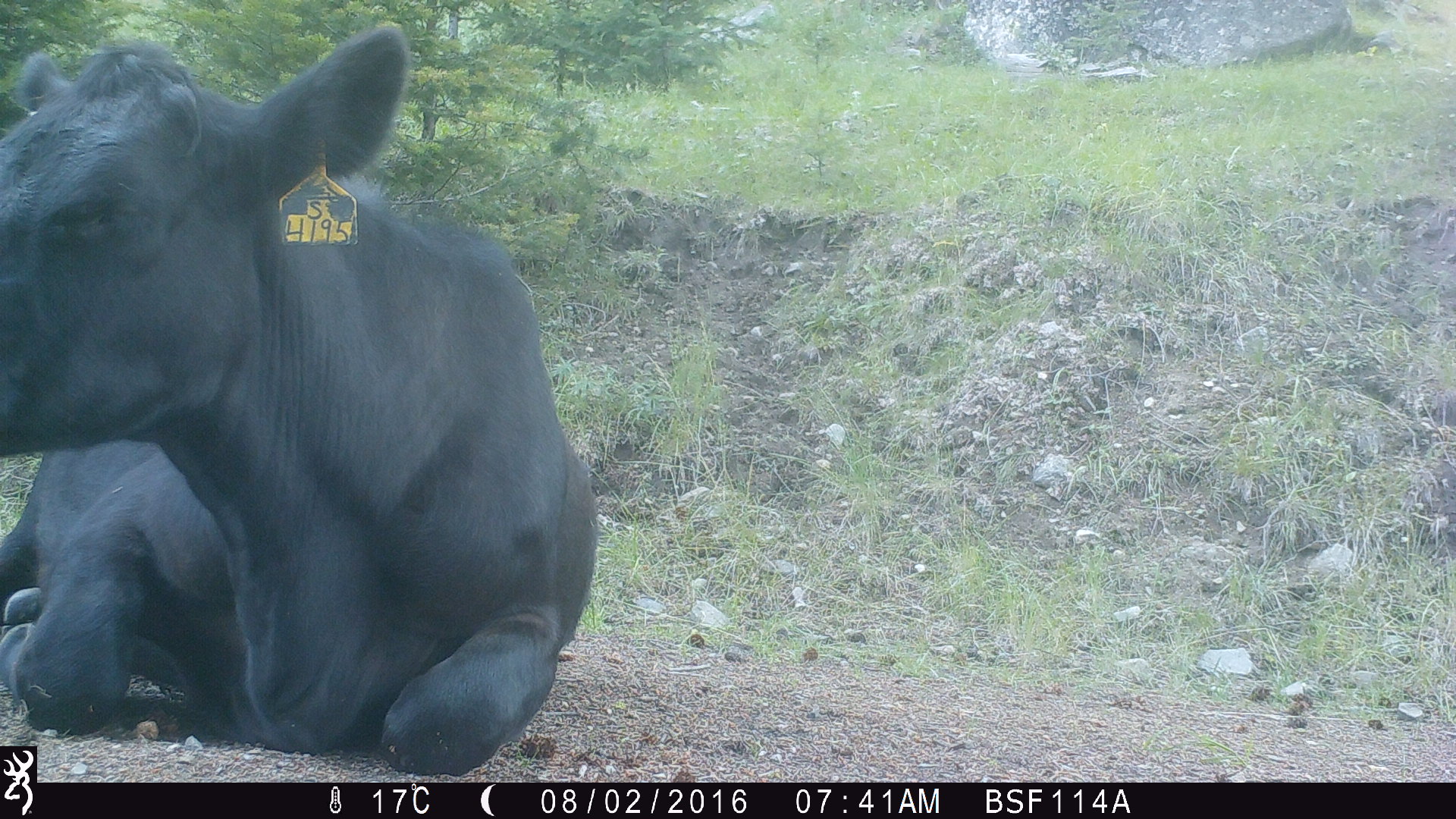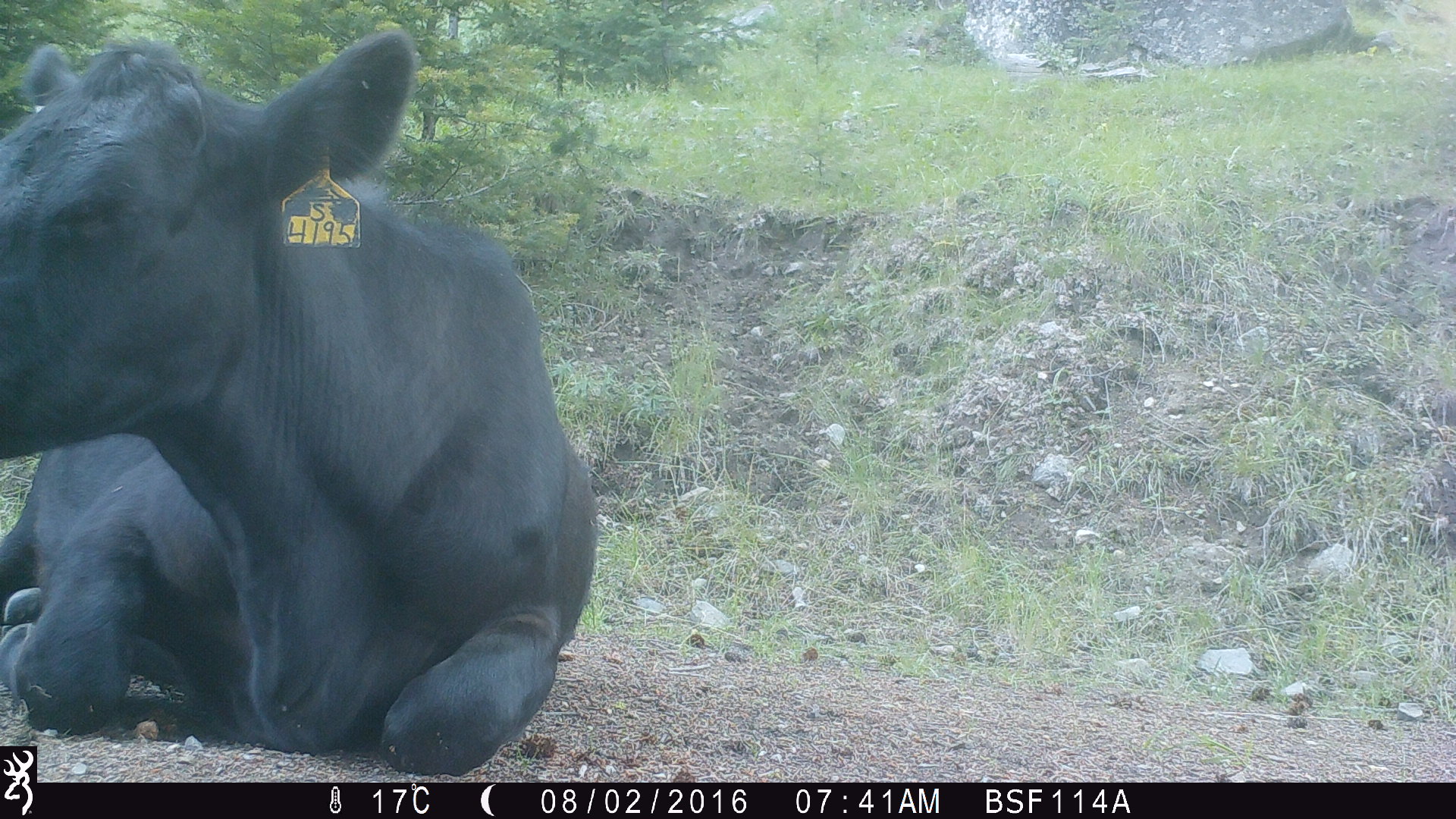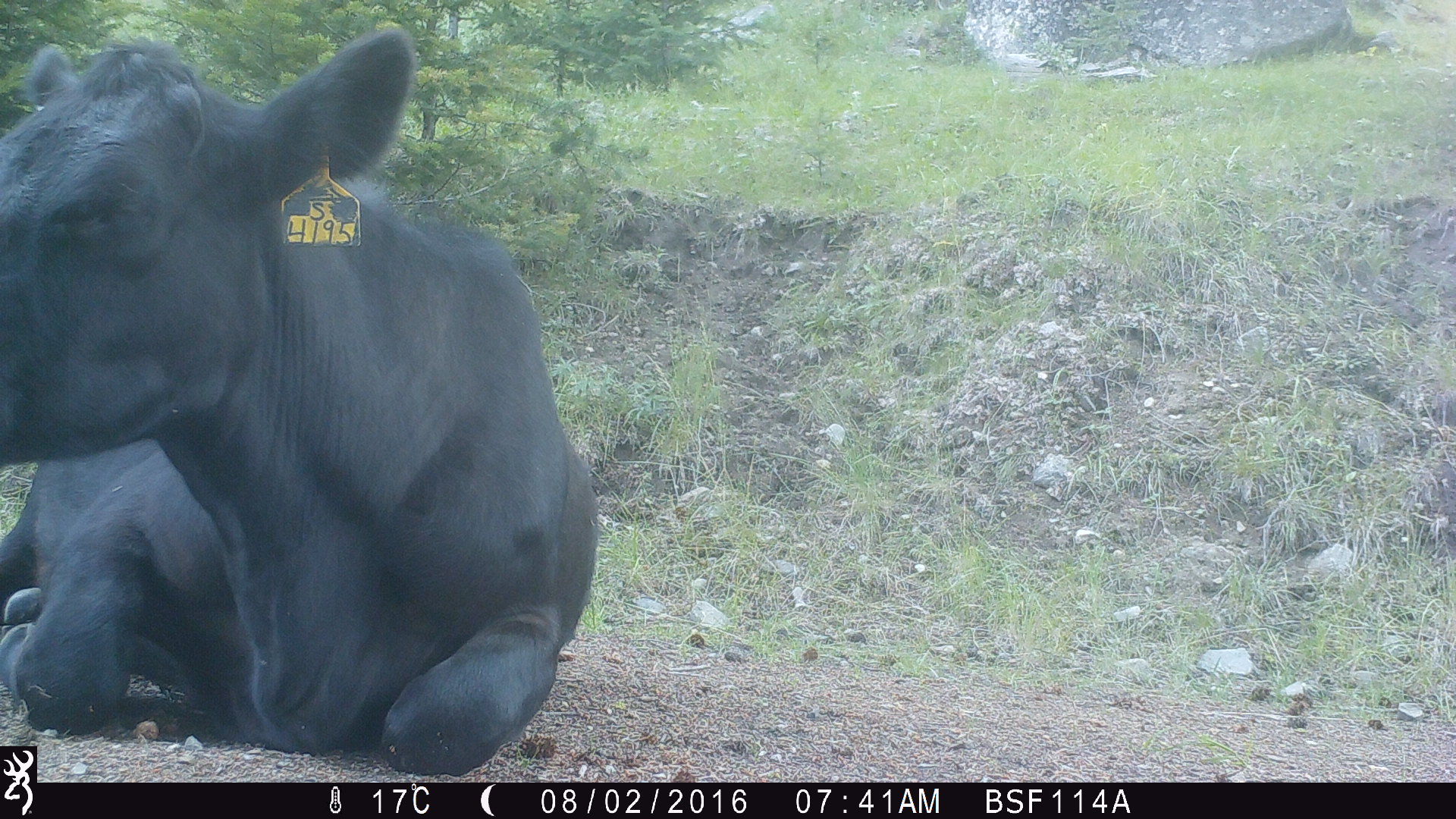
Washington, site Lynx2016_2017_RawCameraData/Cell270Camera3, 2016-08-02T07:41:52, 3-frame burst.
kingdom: Animalia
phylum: Chordata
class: Mammalia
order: Artiodactyla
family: Bovidae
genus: Bos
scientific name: Bos taurus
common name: domestic cattle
Domestic cattle (Bos taurus). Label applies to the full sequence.